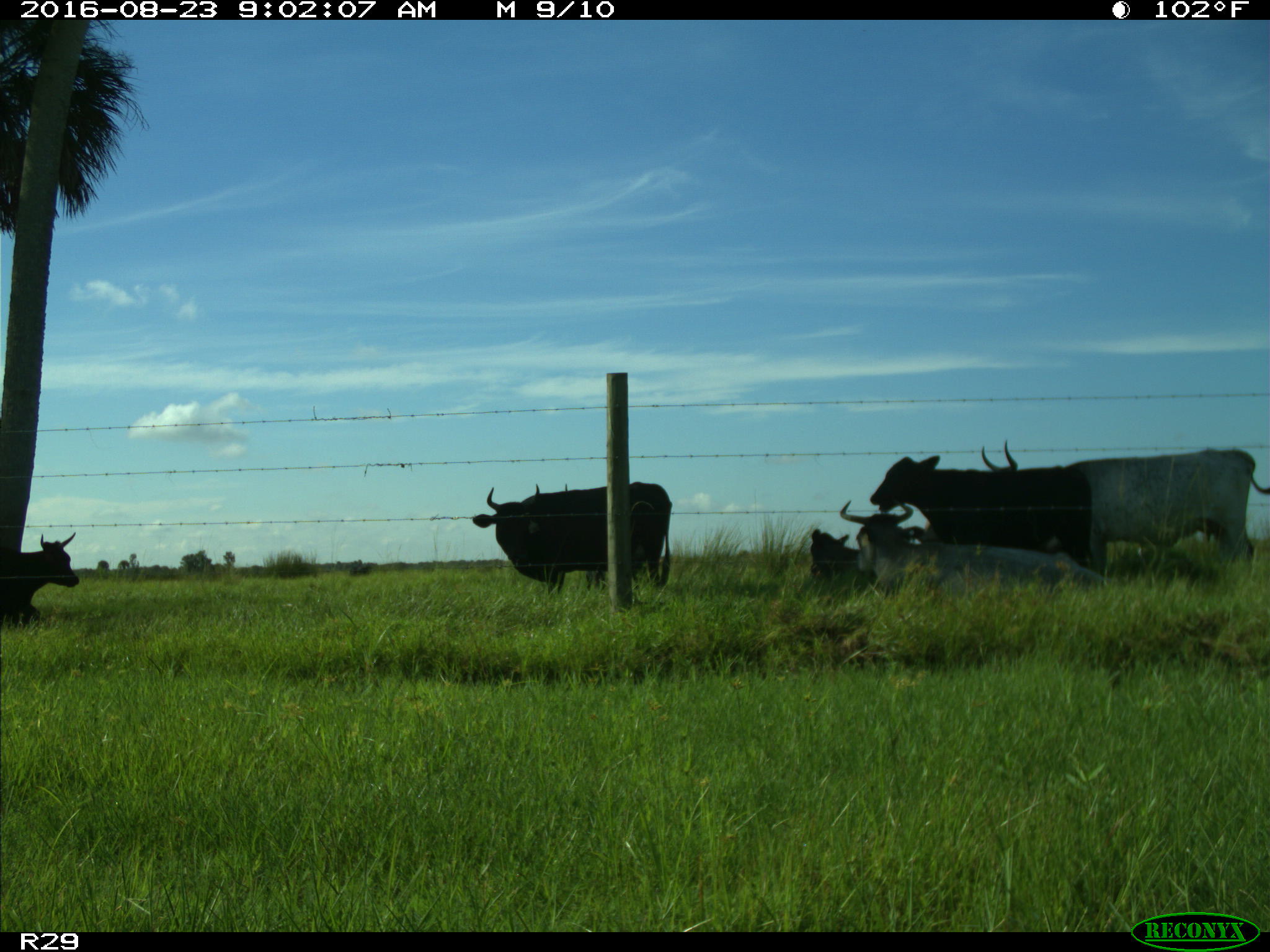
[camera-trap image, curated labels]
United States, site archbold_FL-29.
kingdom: Animalia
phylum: Chordata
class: Mammalia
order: Artiodactyla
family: Bovidae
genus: Bos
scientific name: Bos taurus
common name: domestic cow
Bos taurus (domestic cow).